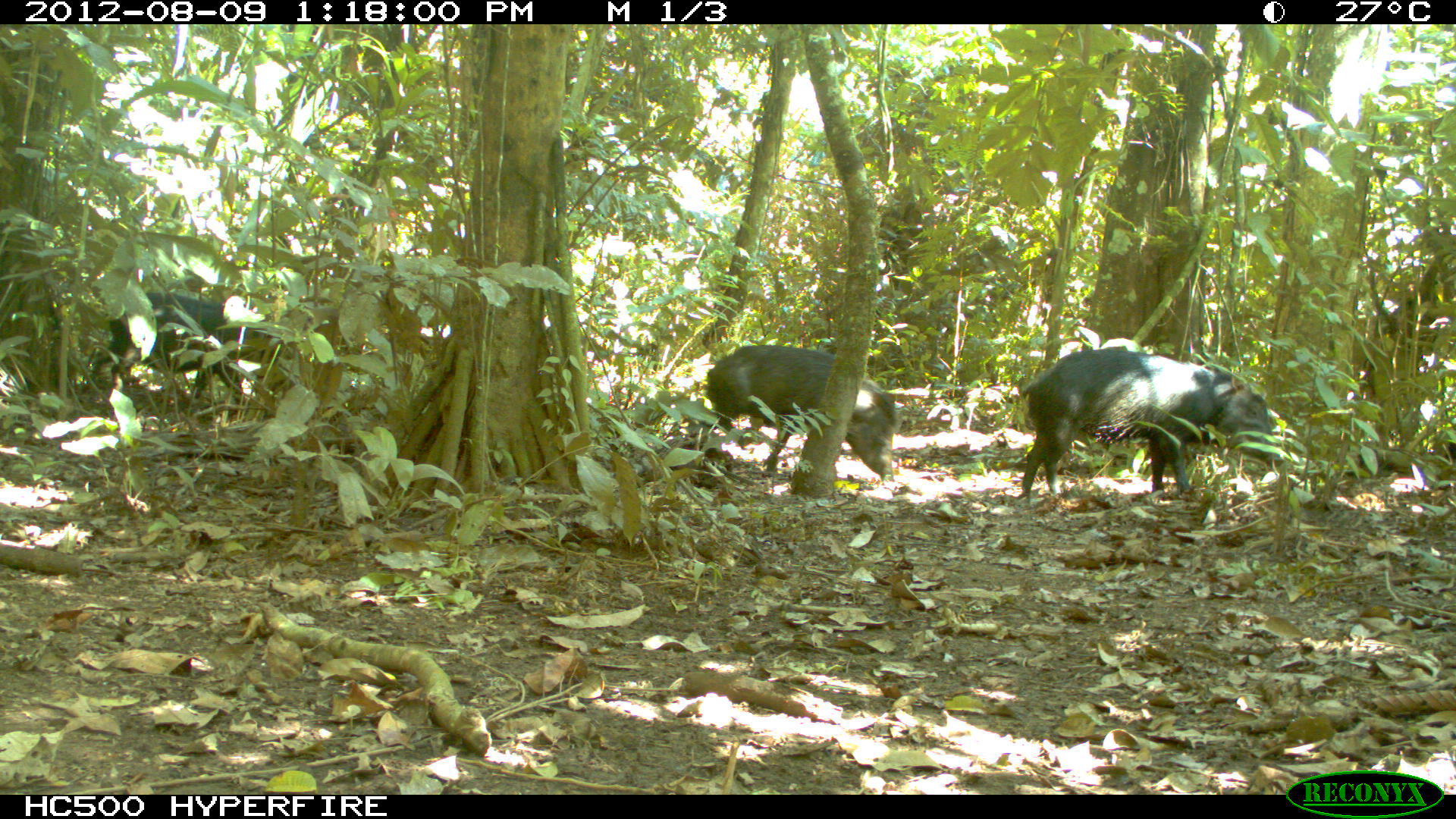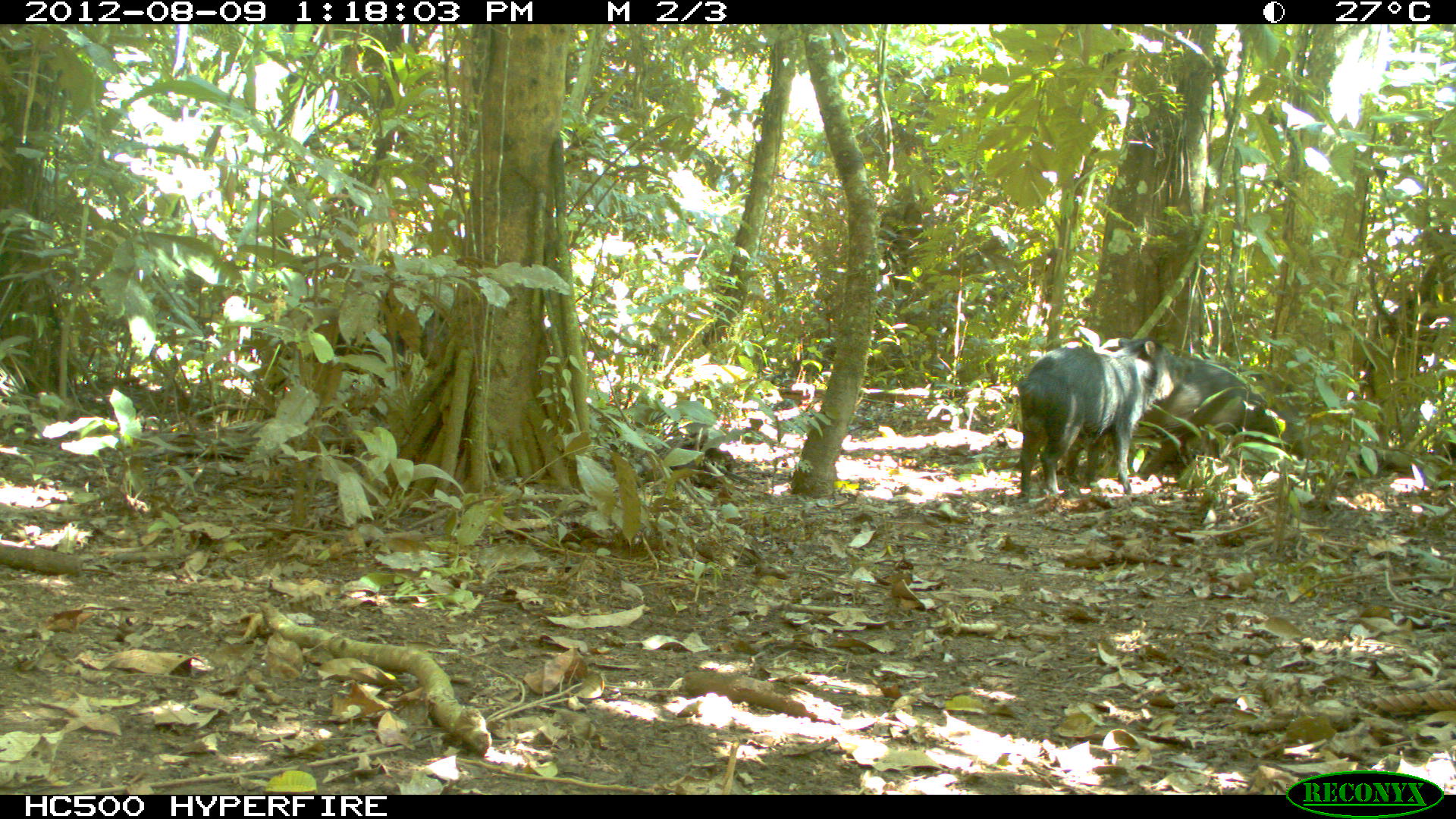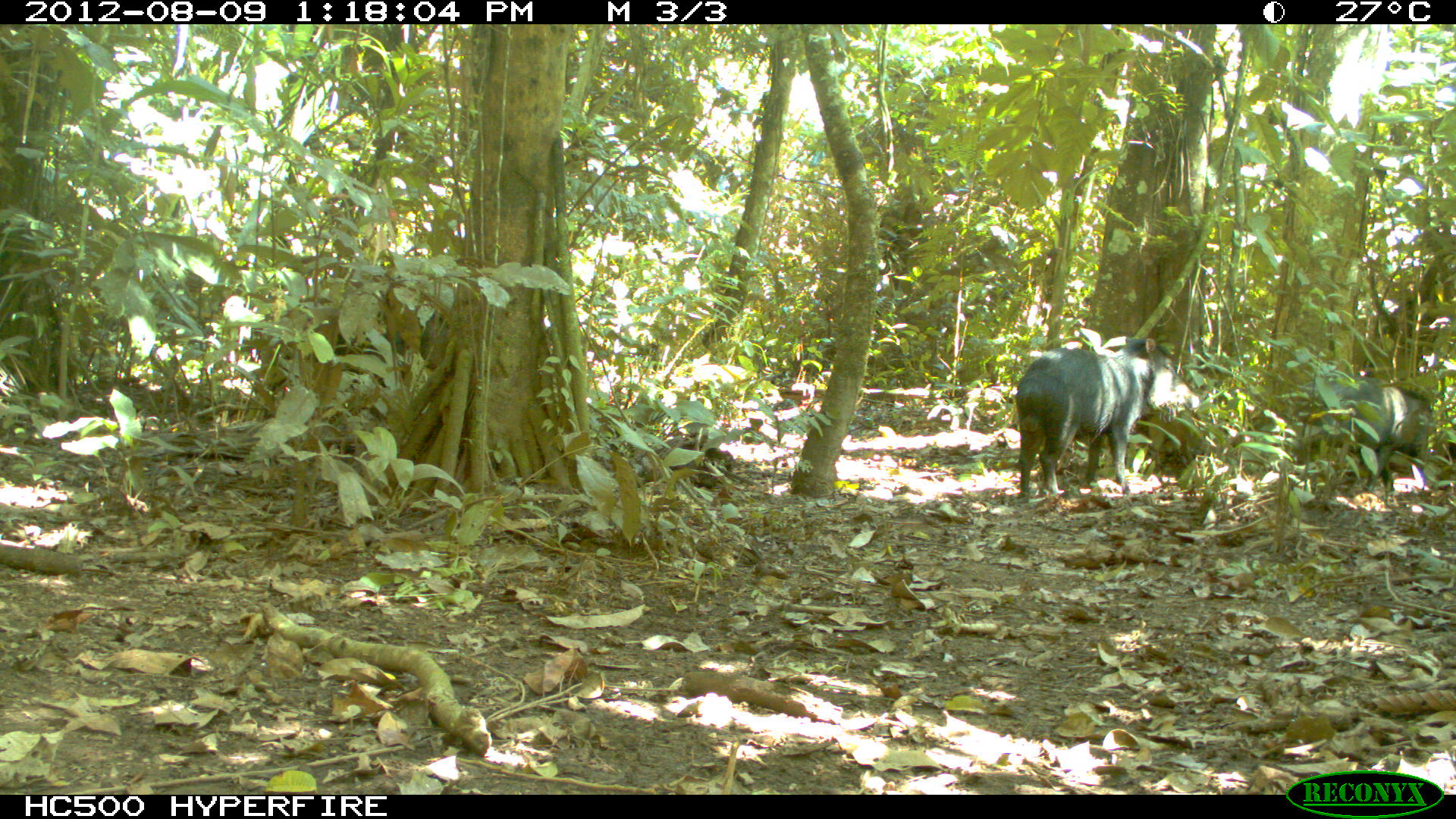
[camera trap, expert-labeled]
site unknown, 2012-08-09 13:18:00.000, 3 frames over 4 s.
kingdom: Animalia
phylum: Chordata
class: Mammalia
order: Artiodactyla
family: Tayassuidae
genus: Tayassu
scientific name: Tayassu pecari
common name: white-lipped peccary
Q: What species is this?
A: Tayassu pecari (white-lipped peccary).